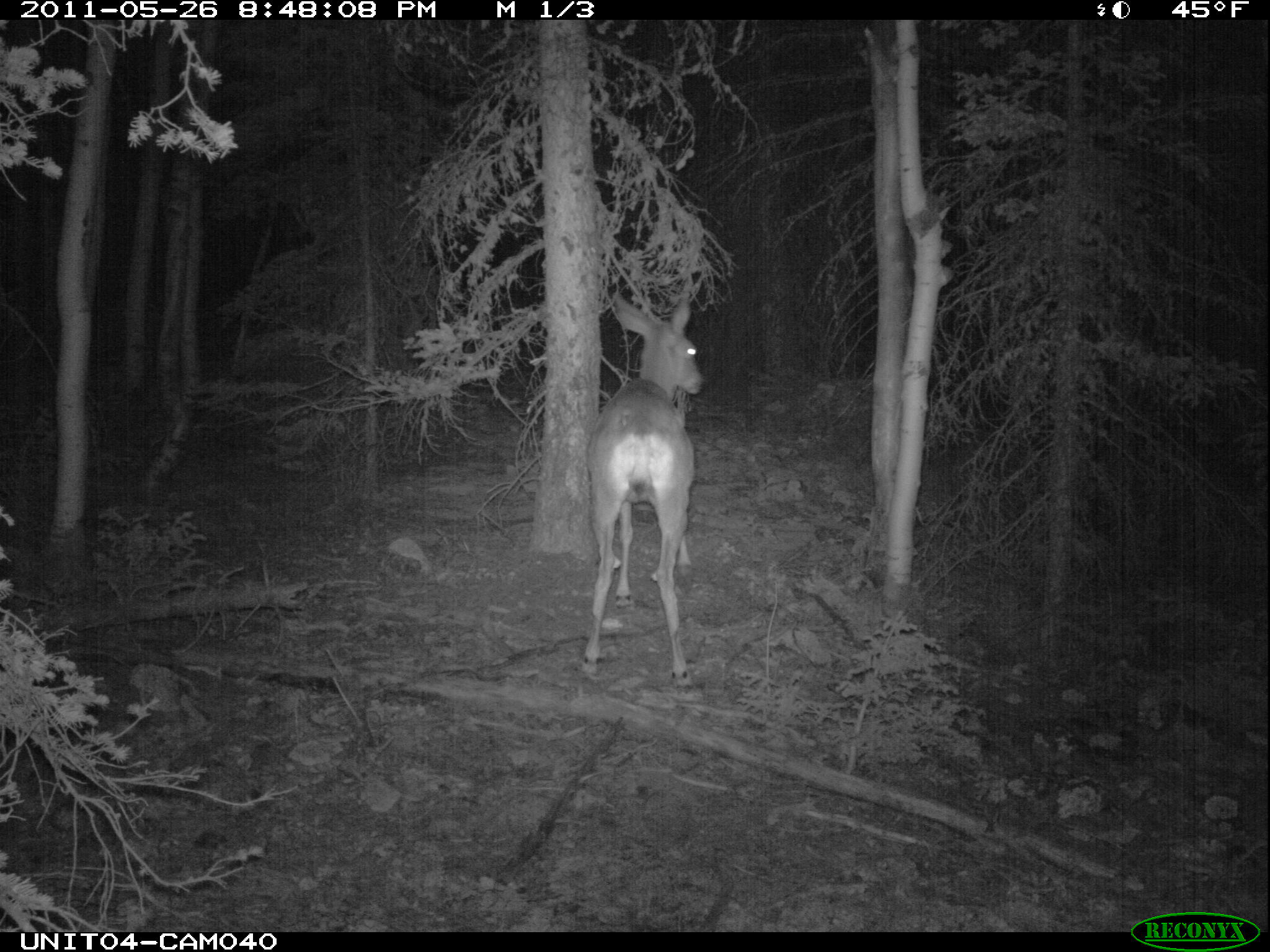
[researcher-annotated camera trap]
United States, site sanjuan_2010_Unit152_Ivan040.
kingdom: Animalia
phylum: Chordata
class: Mammalia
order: Artiodactyla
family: Cervidae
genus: Odocoileus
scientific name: Odocoileus hemionus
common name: mule deer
Odocoileus hemionus (mule deer).